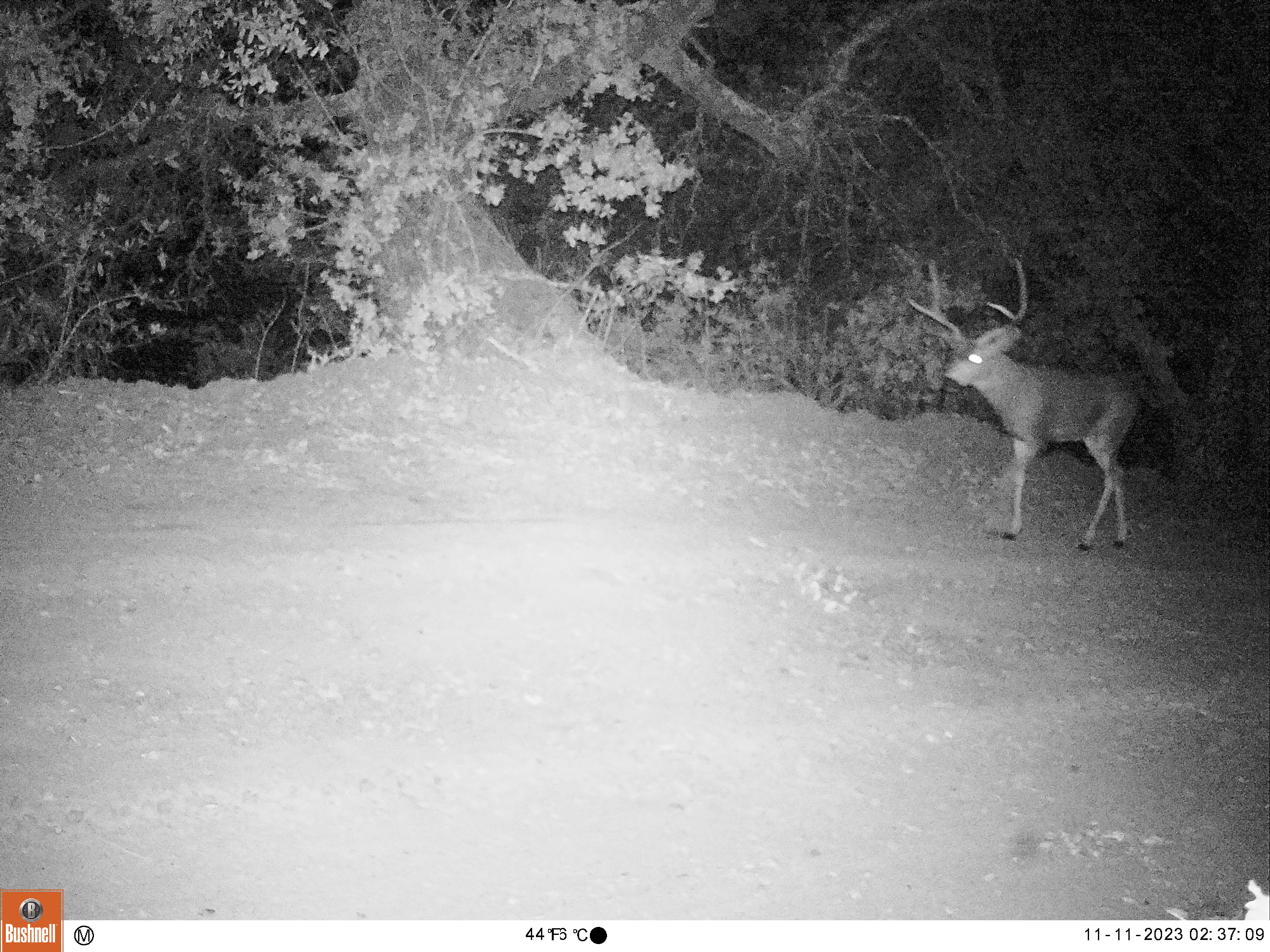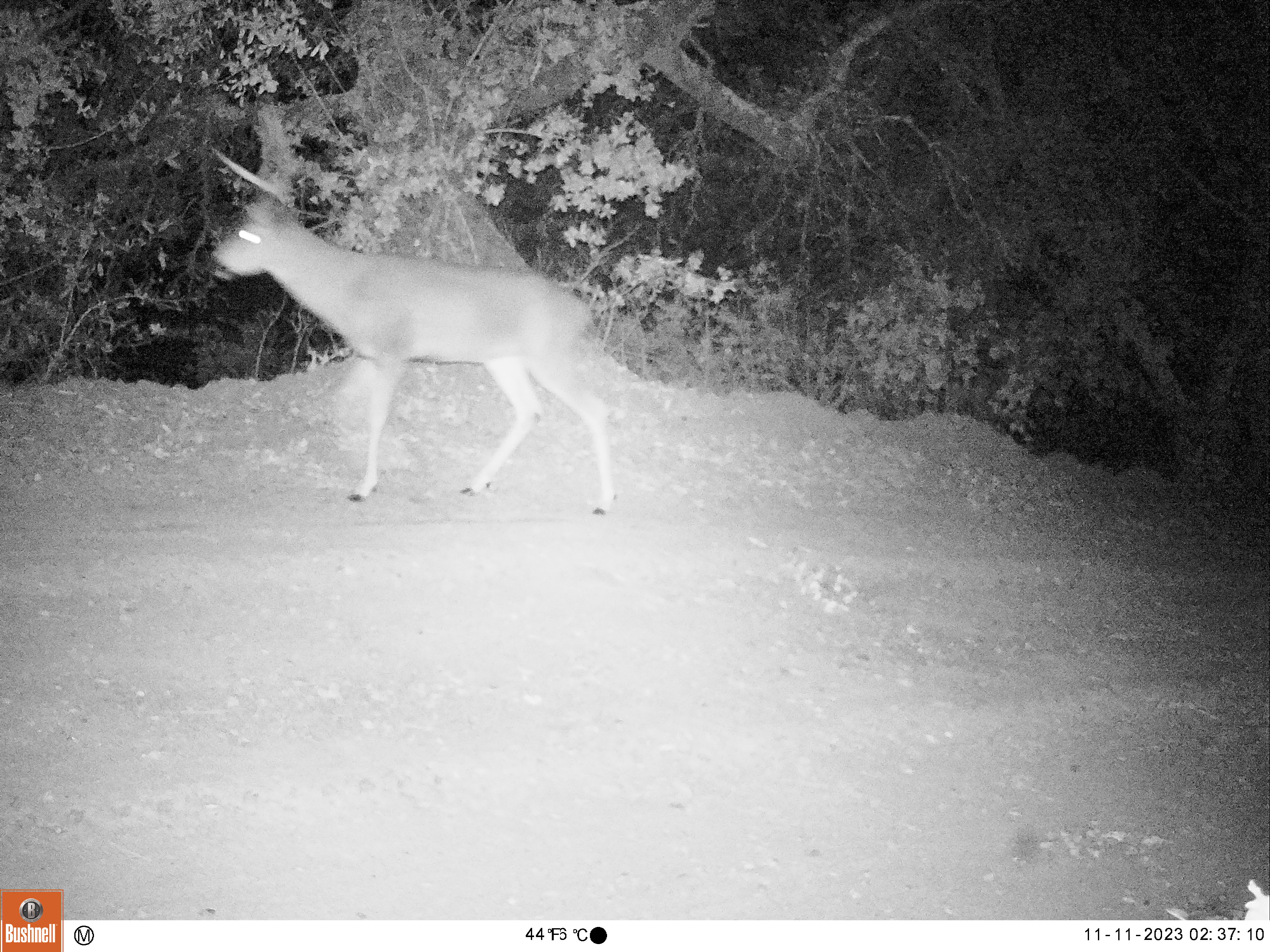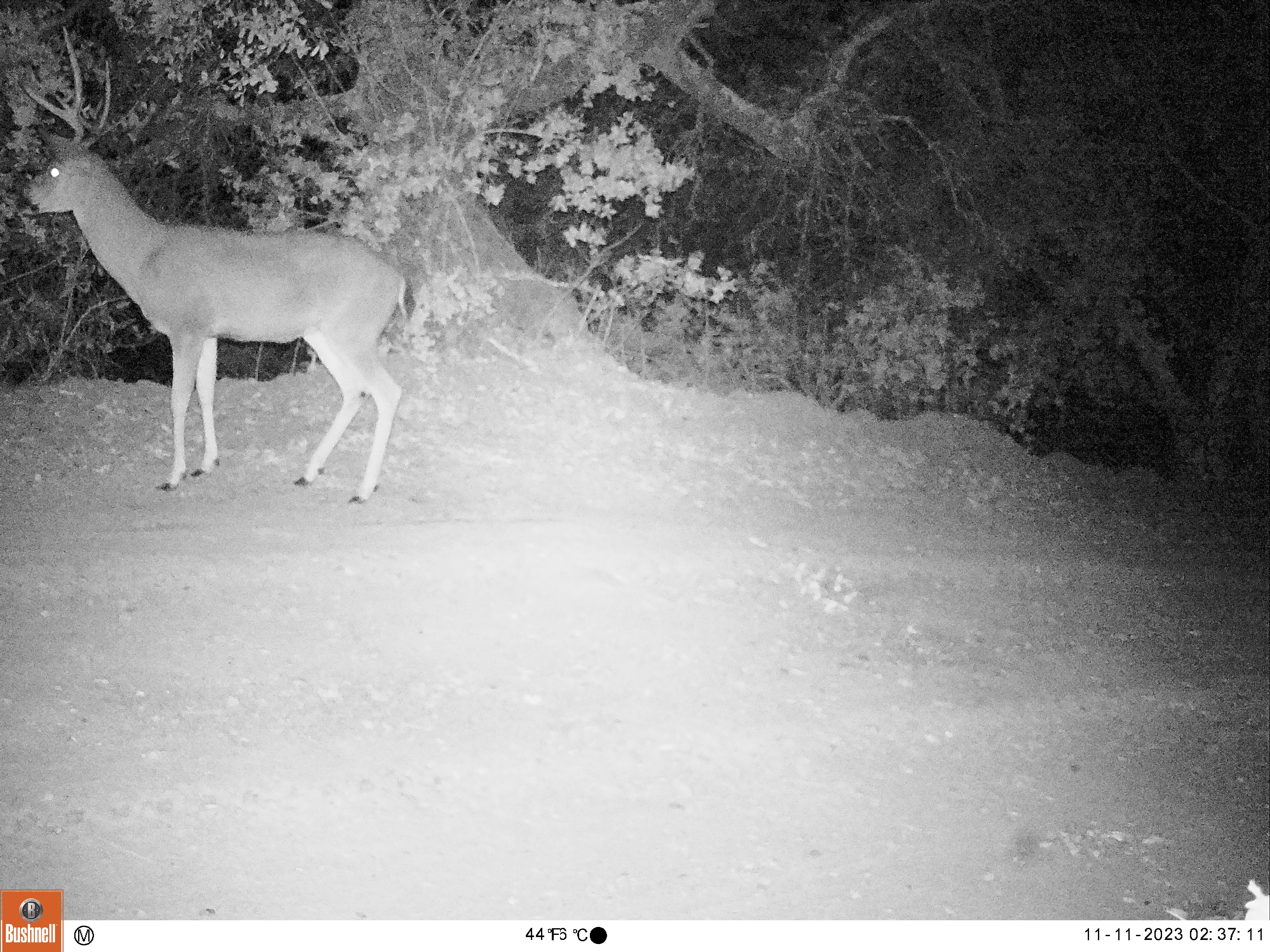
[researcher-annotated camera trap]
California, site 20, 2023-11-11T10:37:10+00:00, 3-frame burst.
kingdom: Animalia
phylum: Chordata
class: Mammalia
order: Artiodactyla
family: Cervidae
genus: Odocoileus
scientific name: Odocoileus hemionus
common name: mule deer